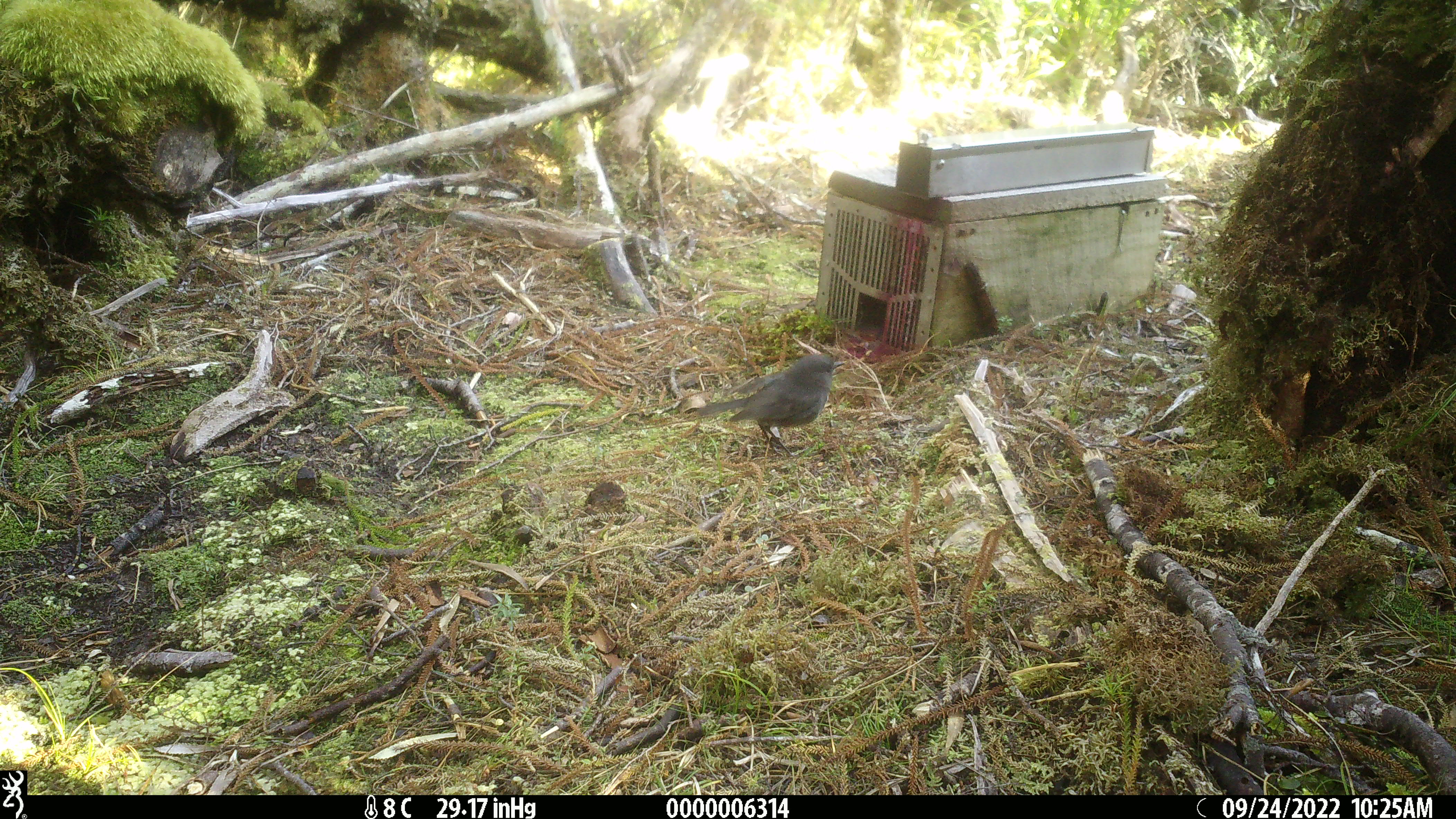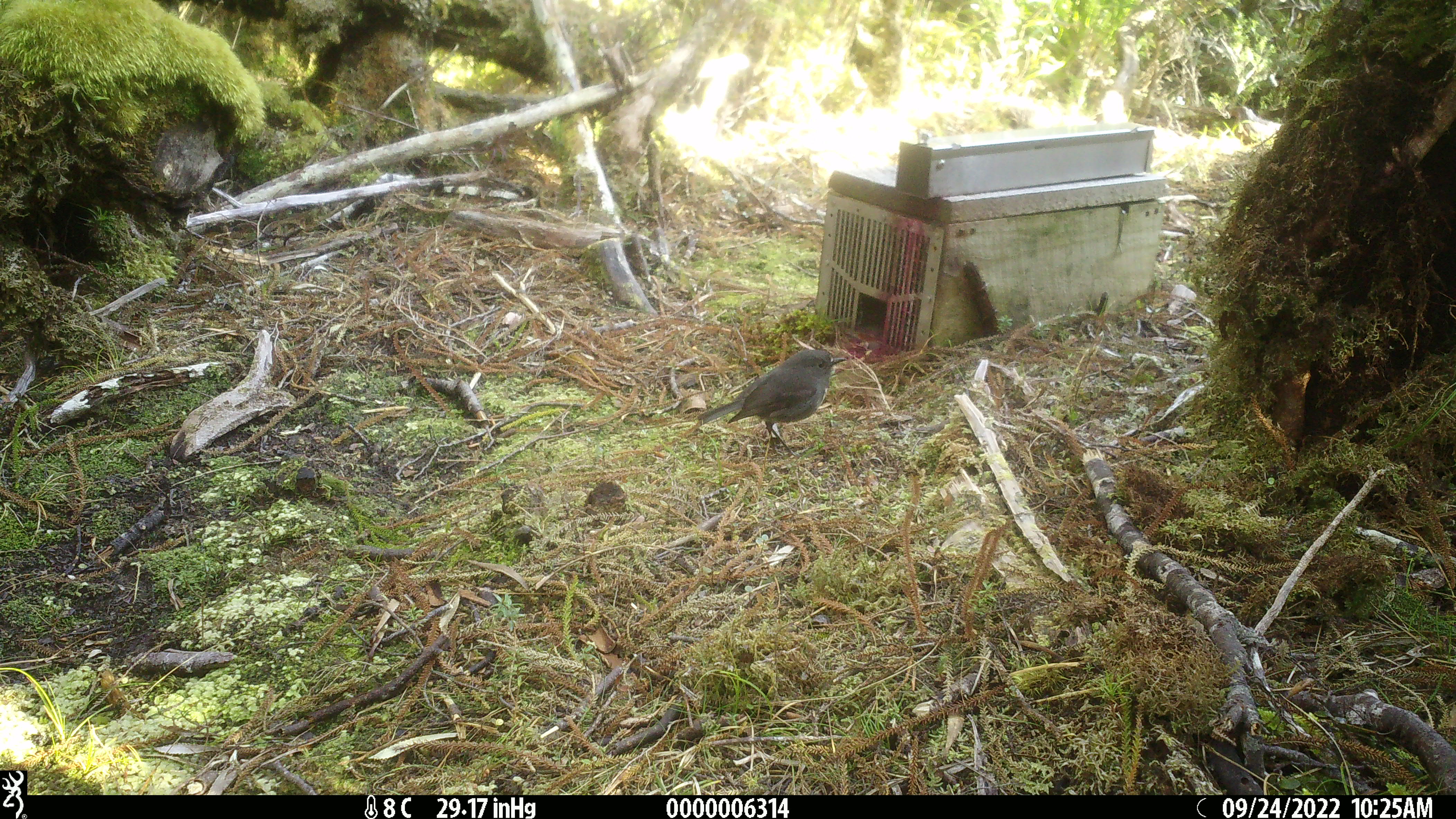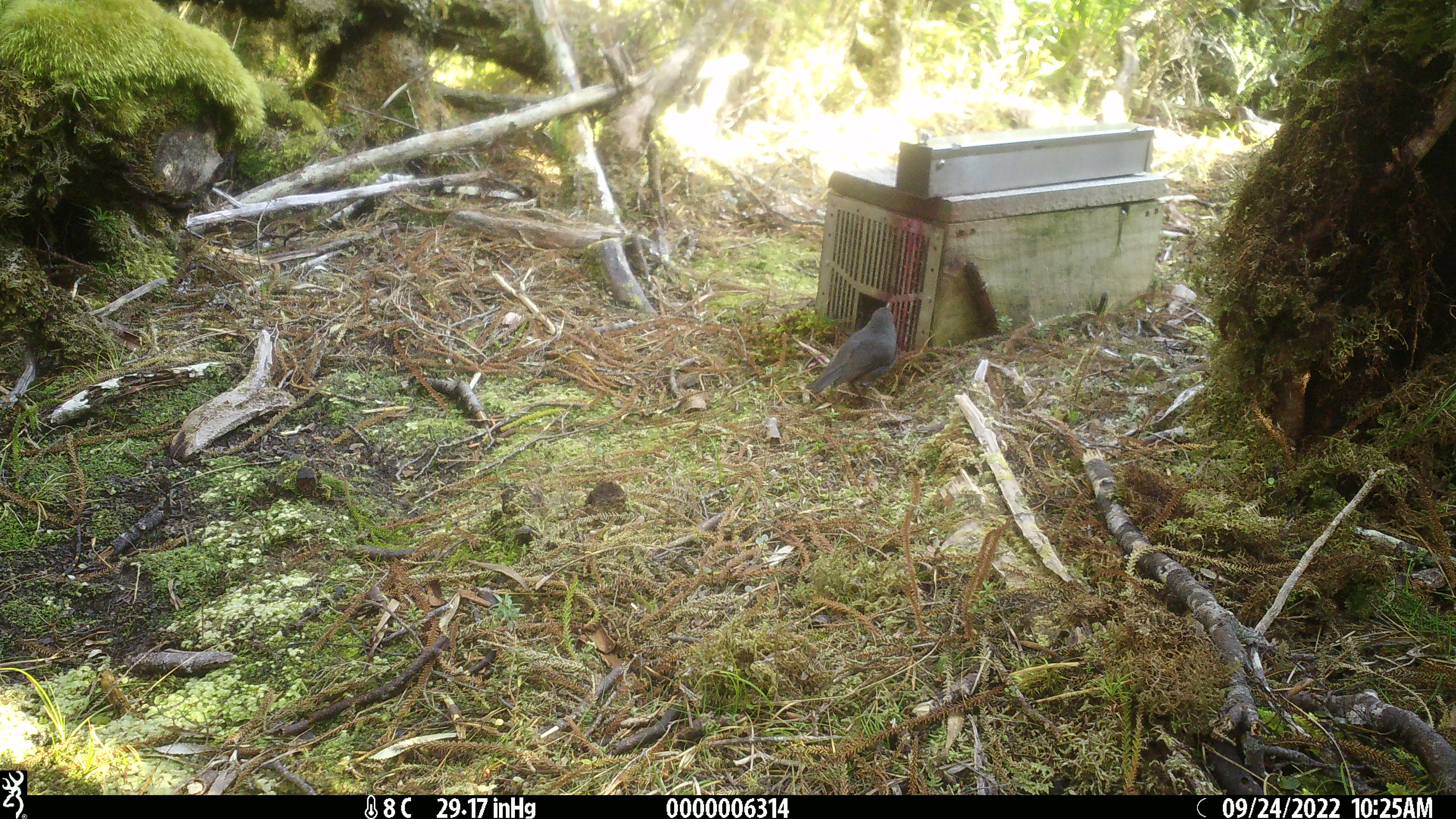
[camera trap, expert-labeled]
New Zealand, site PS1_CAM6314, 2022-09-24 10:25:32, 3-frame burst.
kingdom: Animalia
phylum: Chordata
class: Aves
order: Passeriformes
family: Petroicidae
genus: Petroica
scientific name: Petroica australis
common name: new zealand robin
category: robin